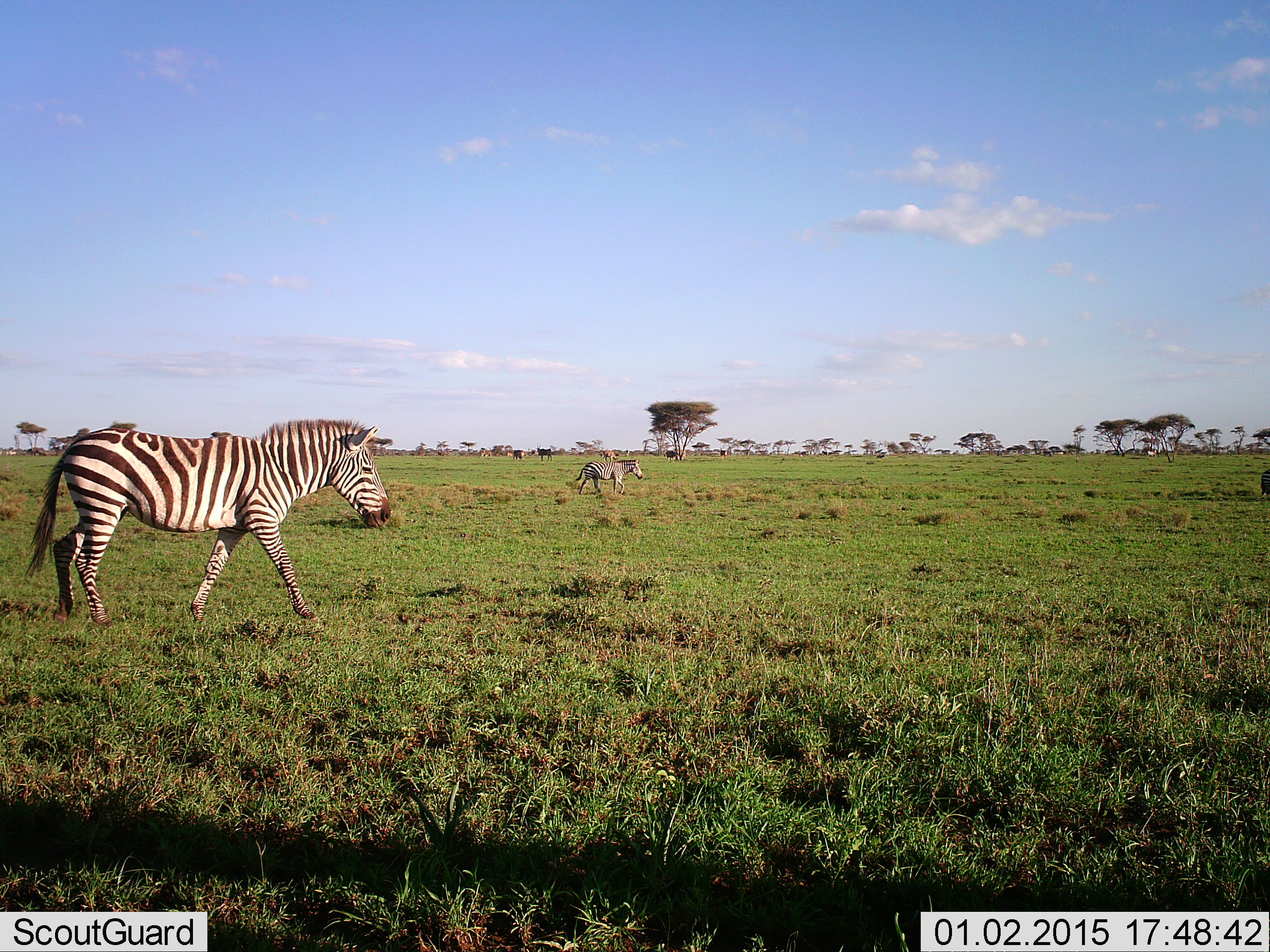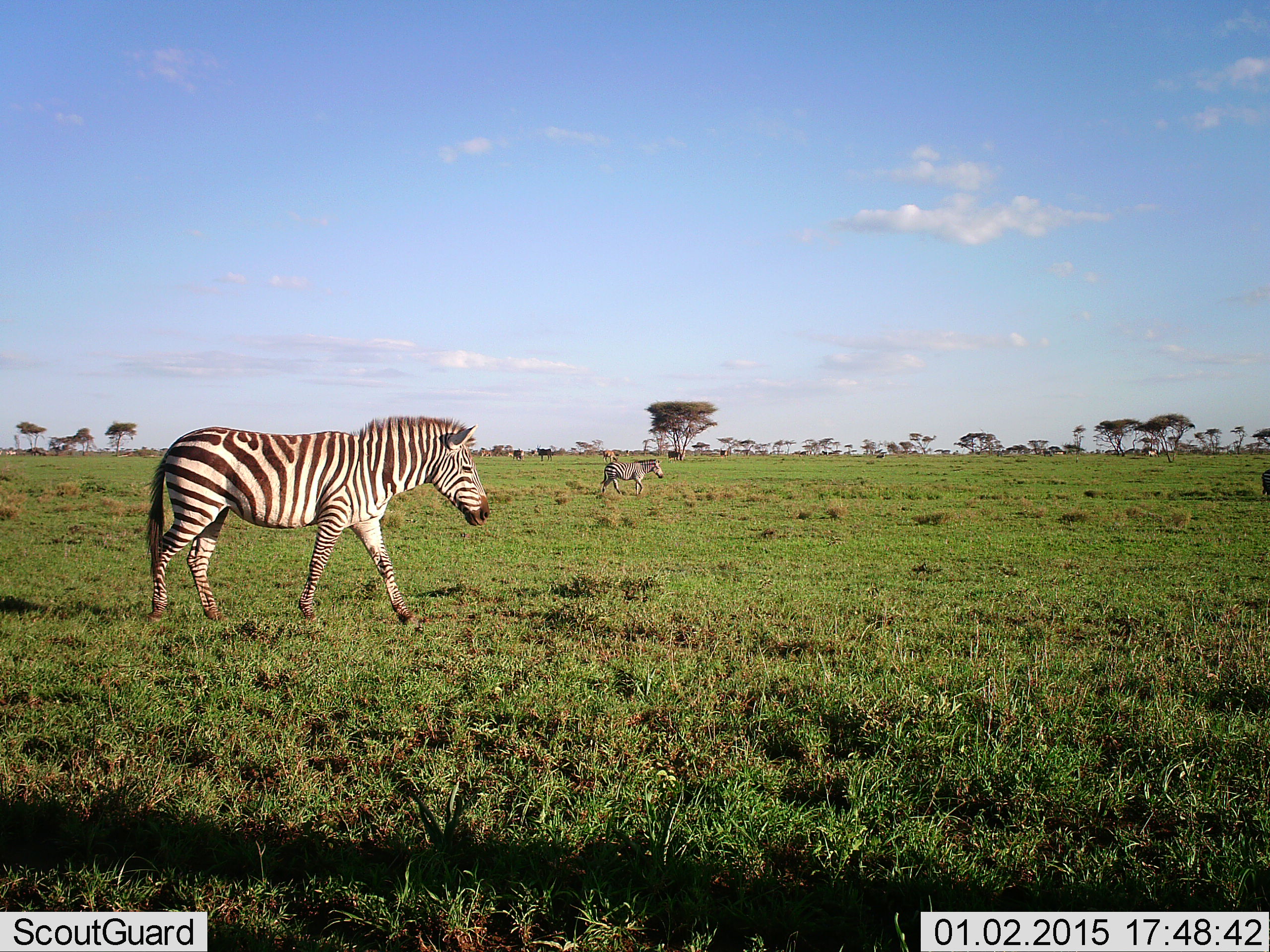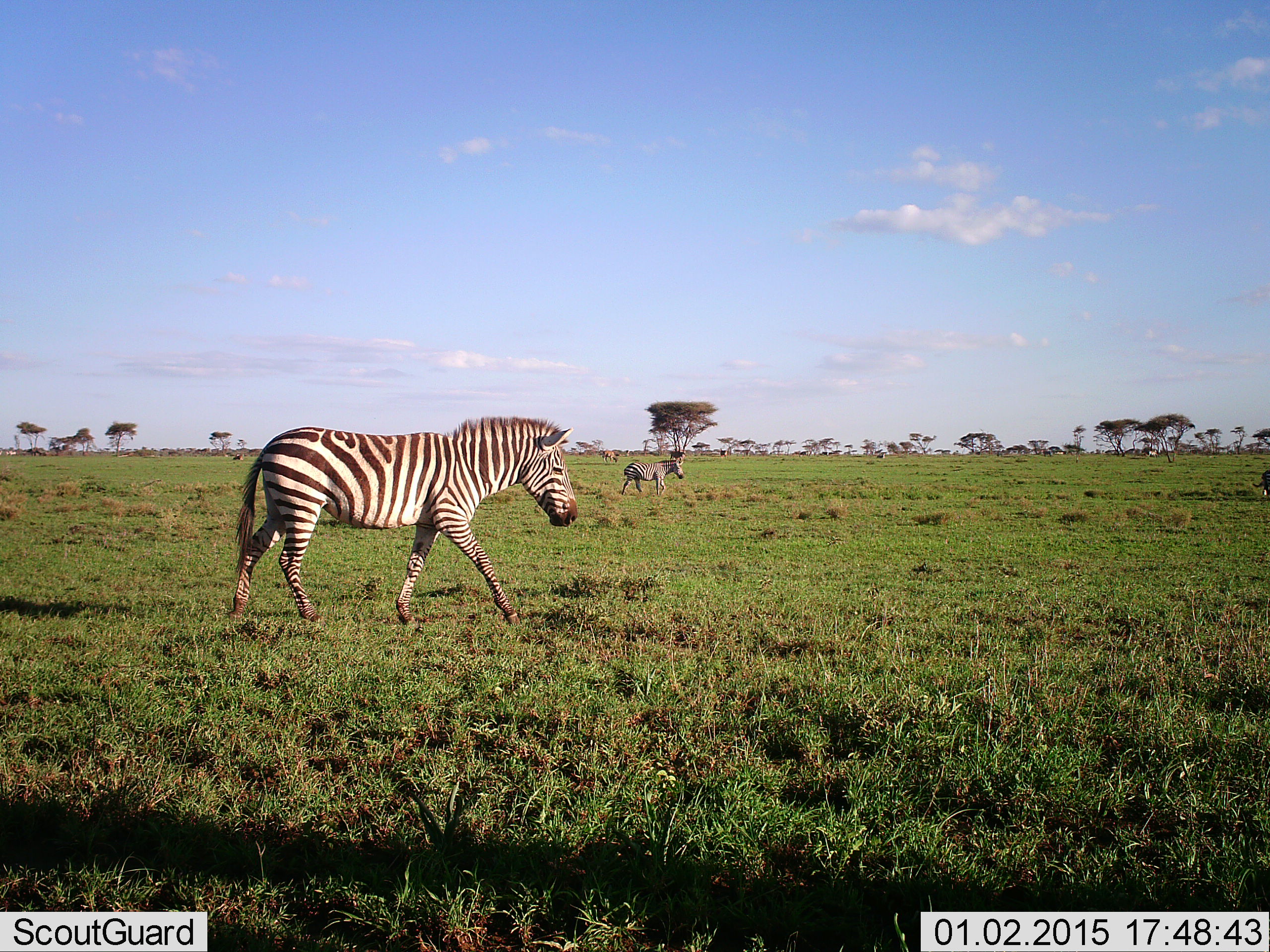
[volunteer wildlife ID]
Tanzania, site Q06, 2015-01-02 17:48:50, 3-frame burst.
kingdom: Animalia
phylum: Chordata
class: Mammalia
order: Perissodactyla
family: Equidae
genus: Equus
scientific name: Equus quagga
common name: plains zebra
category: zebra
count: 2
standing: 0%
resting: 0%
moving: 100%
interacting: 10%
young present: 0%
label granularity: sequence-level